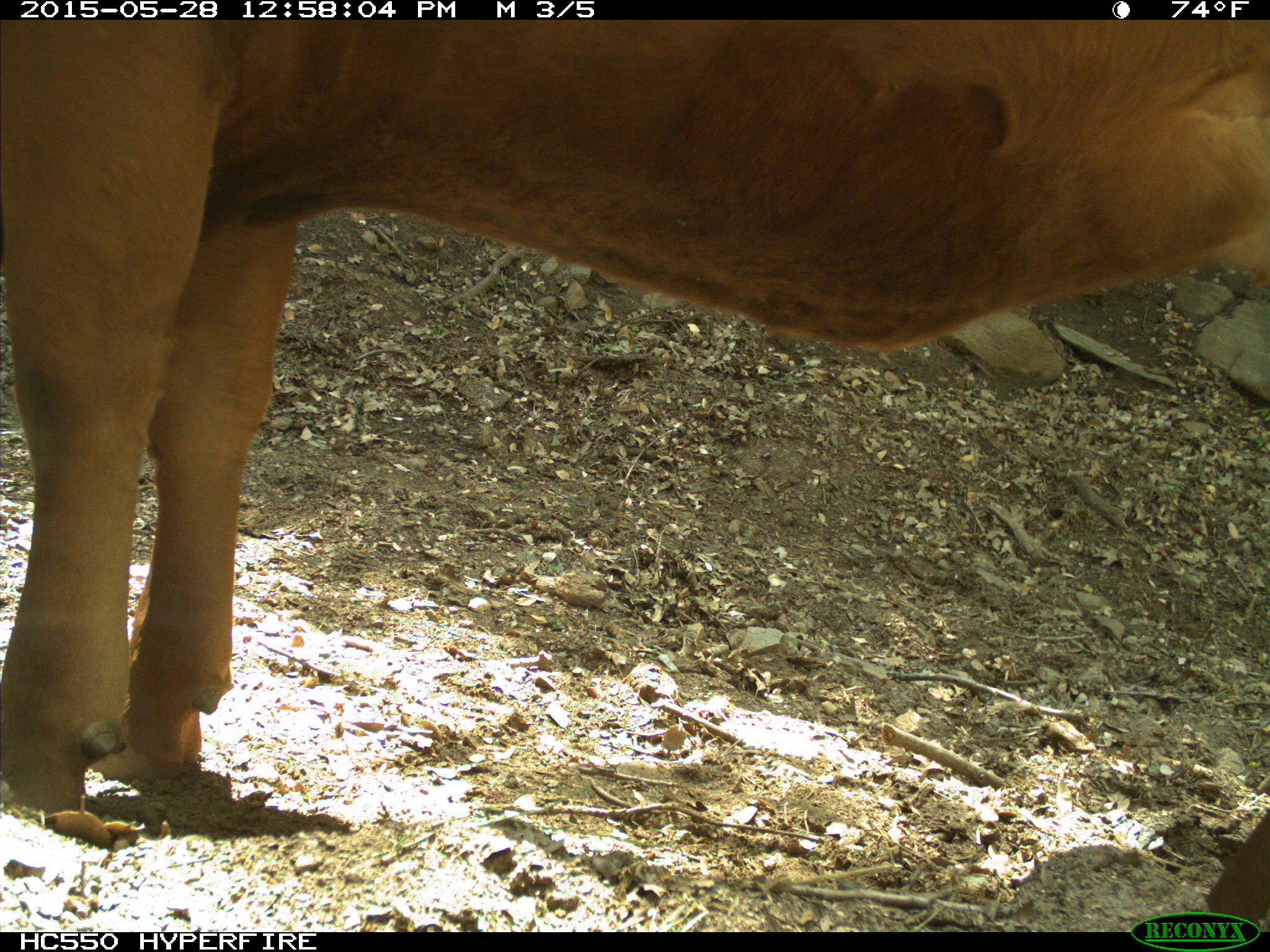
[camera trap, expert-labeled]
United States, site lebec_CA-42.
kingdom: Animalia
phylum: Chordata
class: Mammalia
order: Artiodactyla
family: Bovidae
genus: Bos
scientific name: Bos taurus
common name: domestic cow